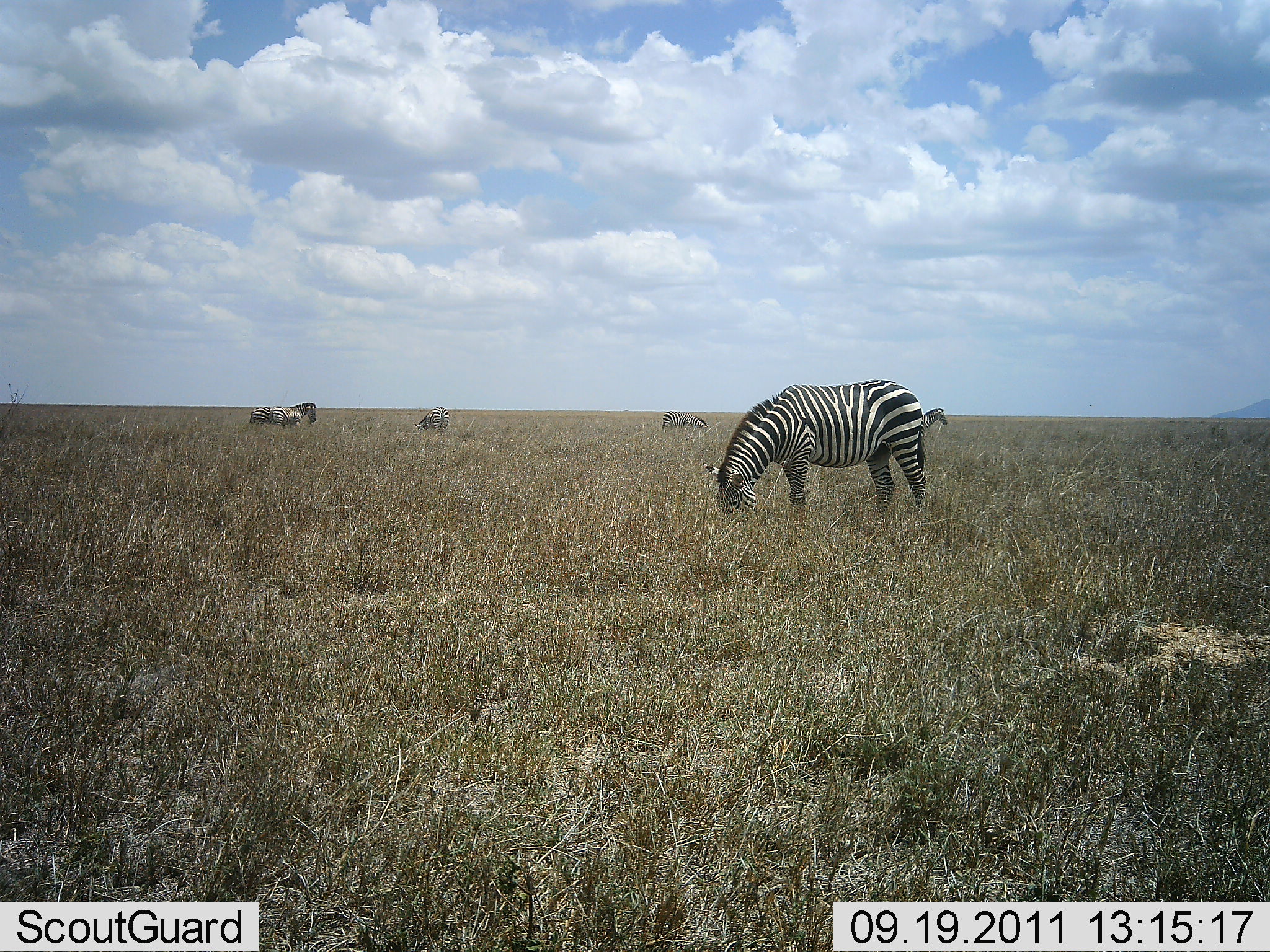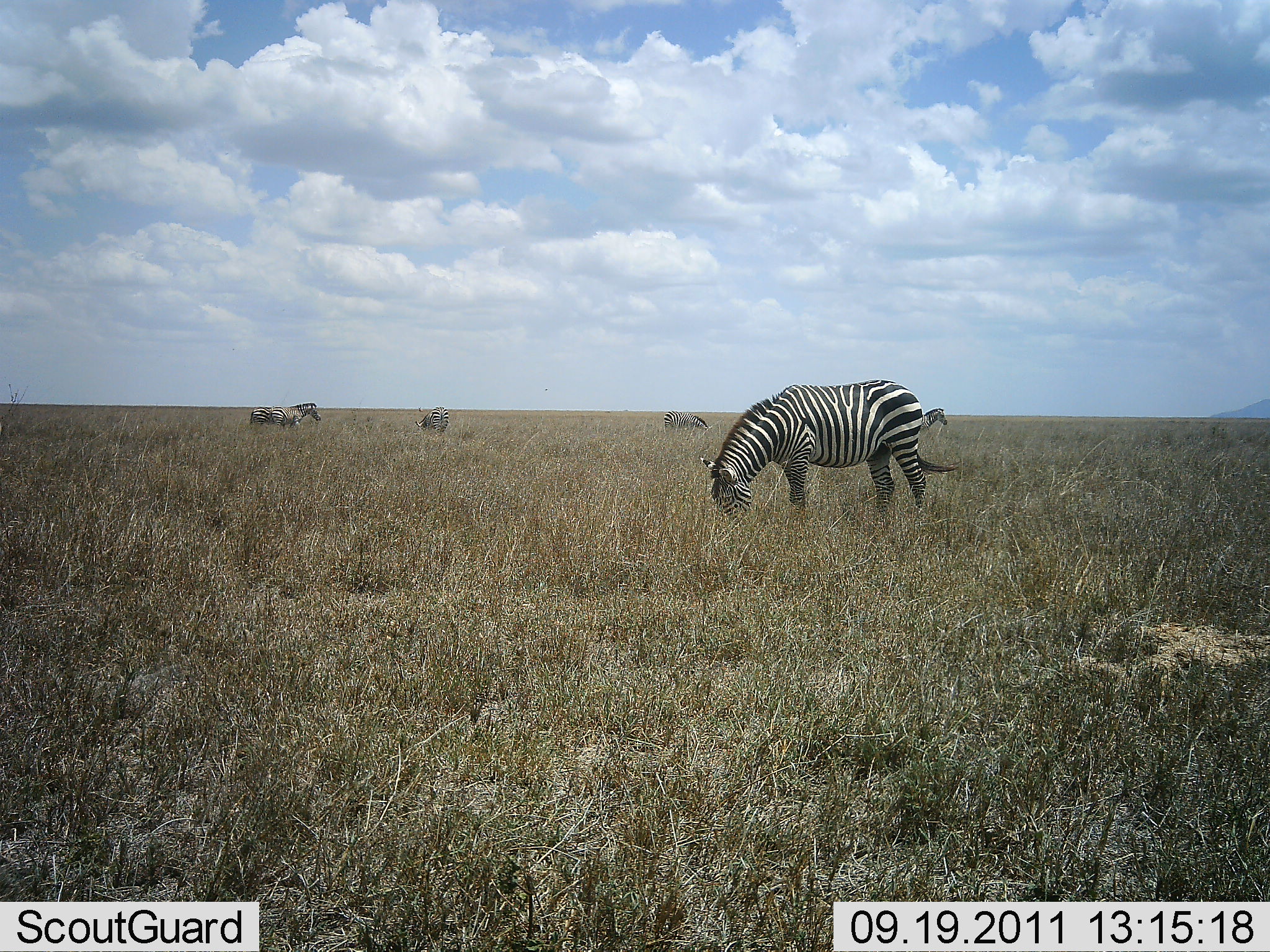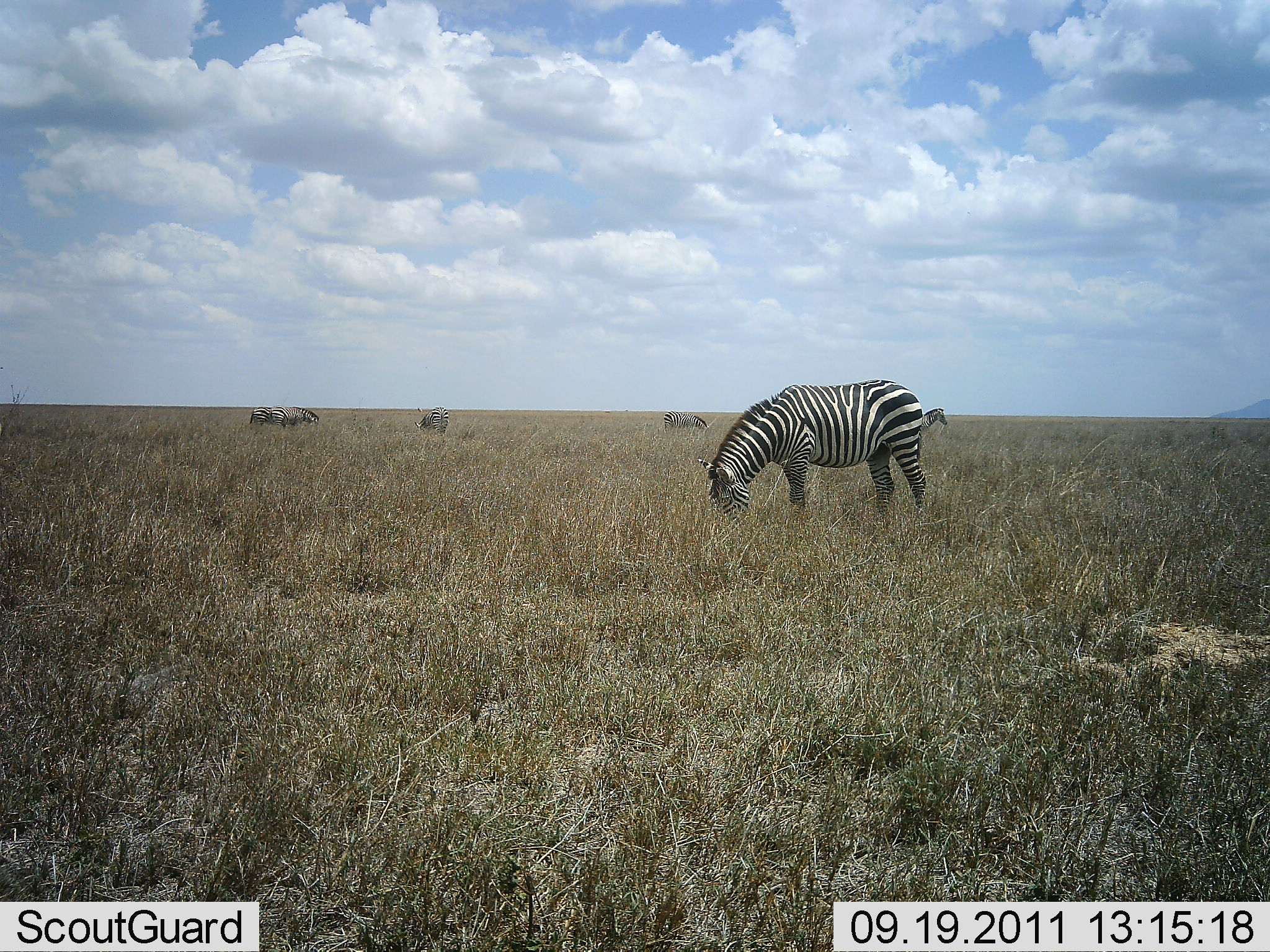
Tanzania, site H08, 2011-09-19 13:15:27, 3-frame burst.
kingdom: Animalia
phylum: Chordata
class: Mammalia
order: Perissodactyla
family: Equidae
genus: Equus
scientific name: Equus quagga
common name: plains zebra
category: zebra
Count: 5.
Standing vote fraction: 67%.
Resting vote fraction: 0%.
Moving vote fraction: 0%.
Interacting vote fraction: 0%.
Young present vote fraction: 0%.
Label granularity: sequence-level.